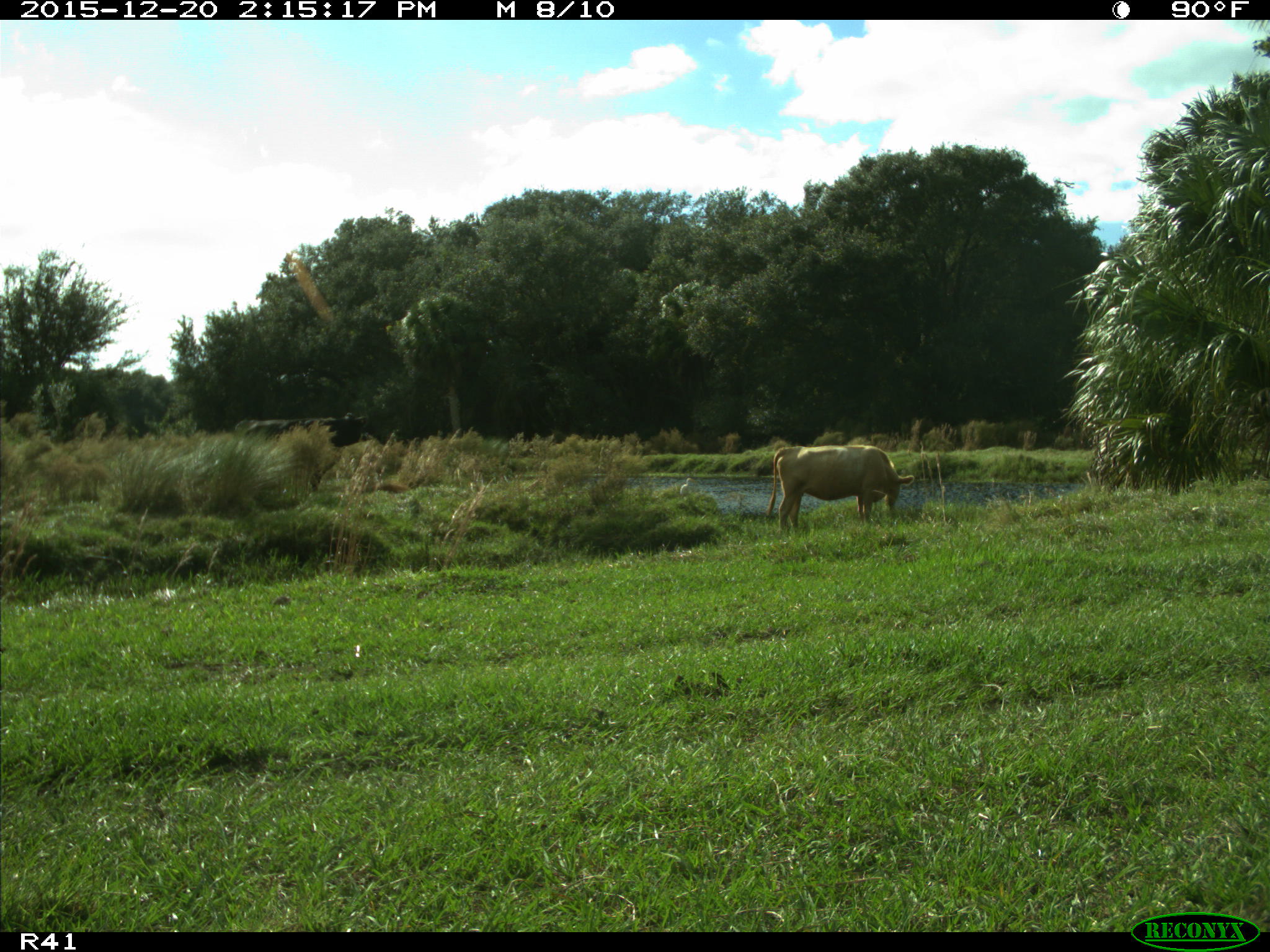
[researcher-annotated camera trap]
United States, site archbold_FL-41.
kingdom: Animalia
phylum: Chordata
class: Mammalia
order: Artiodactyla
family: Bovidae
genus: Bos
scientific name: Bos taurus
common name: domestic cow